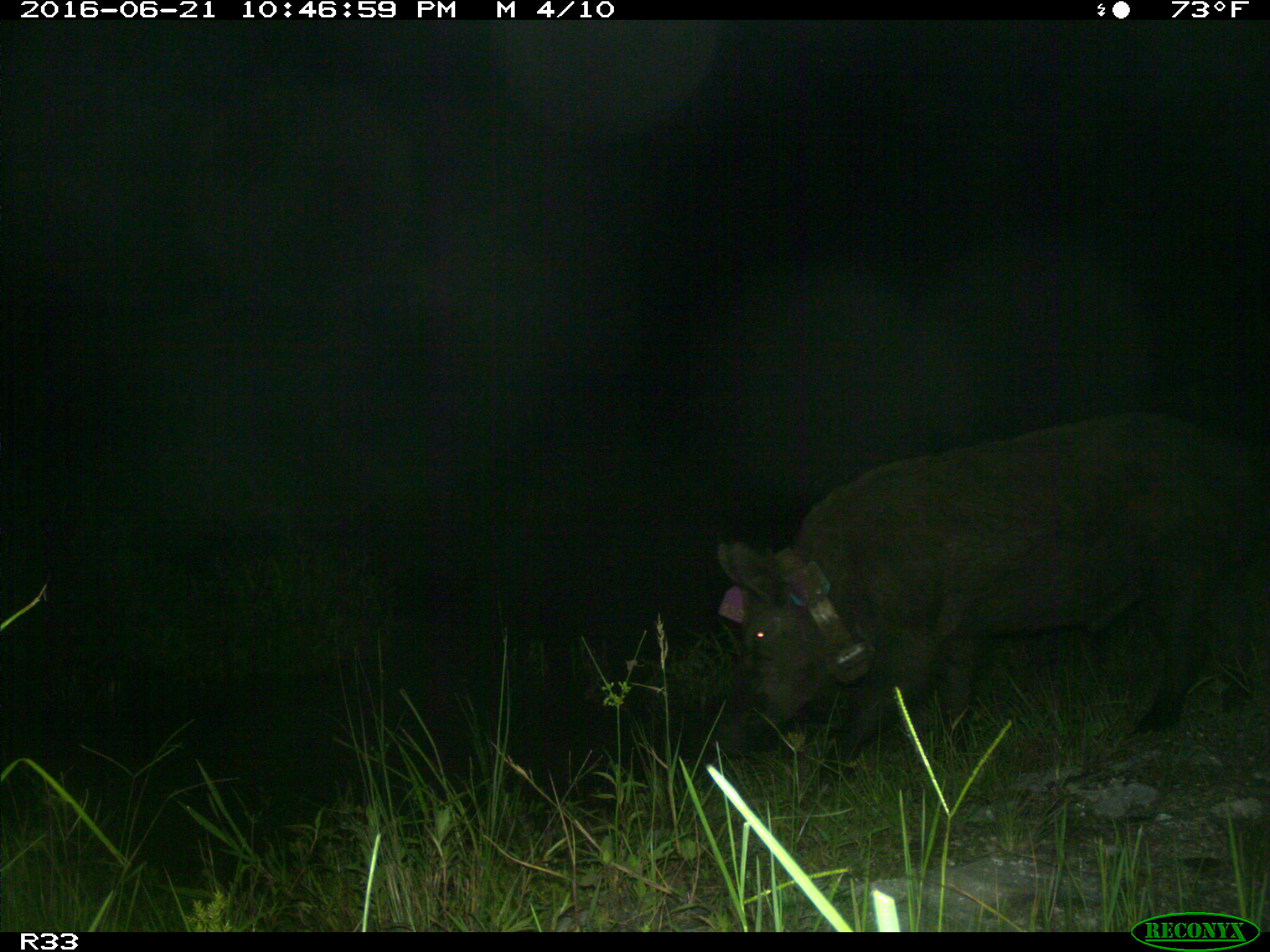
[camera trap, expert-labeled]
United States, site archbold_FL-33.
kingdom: Animalia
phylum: Chordata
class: Mammalia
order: Artiodactyla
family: Suidae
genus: Sus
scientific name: Sus scrofa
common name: wild boar